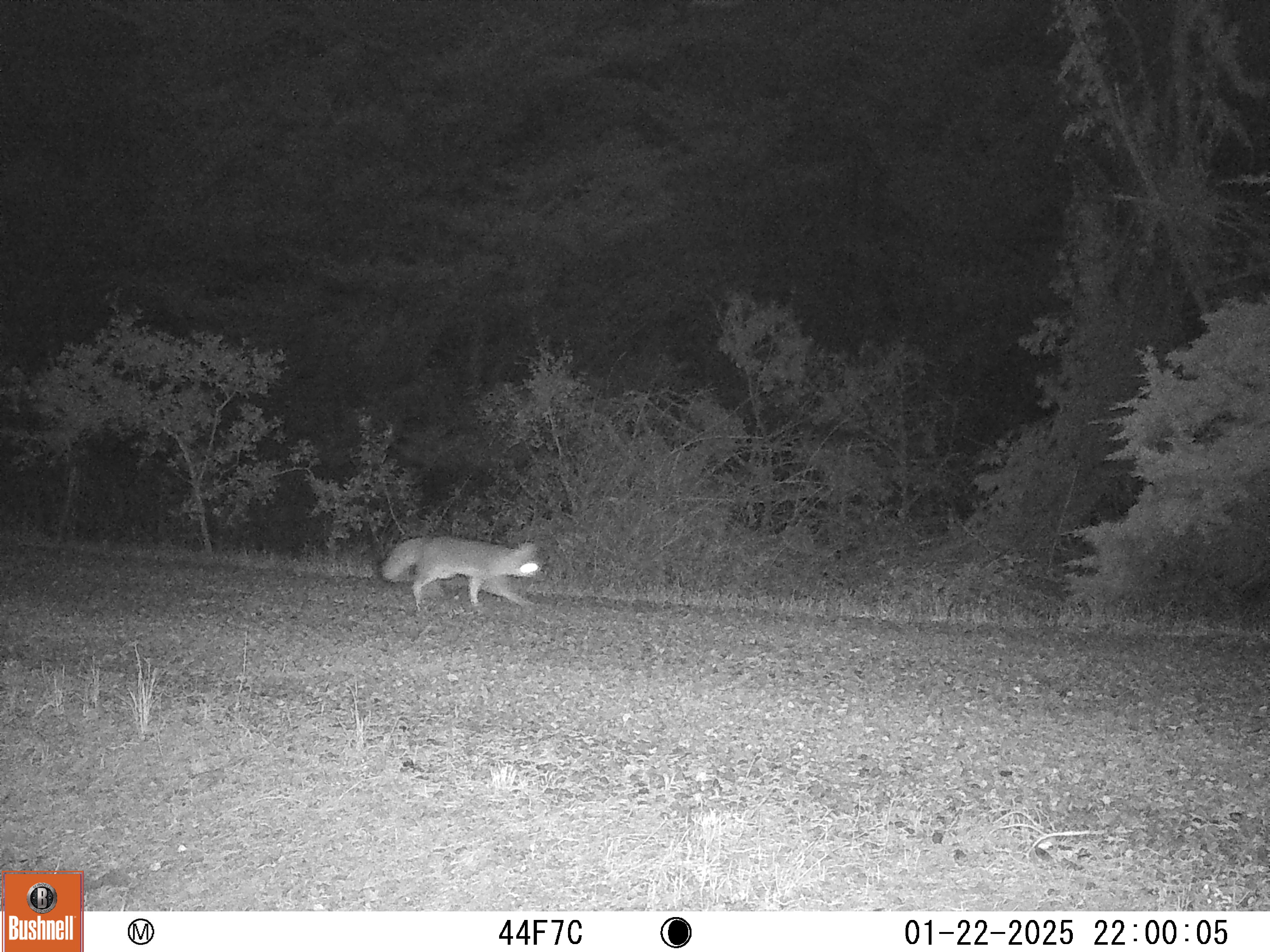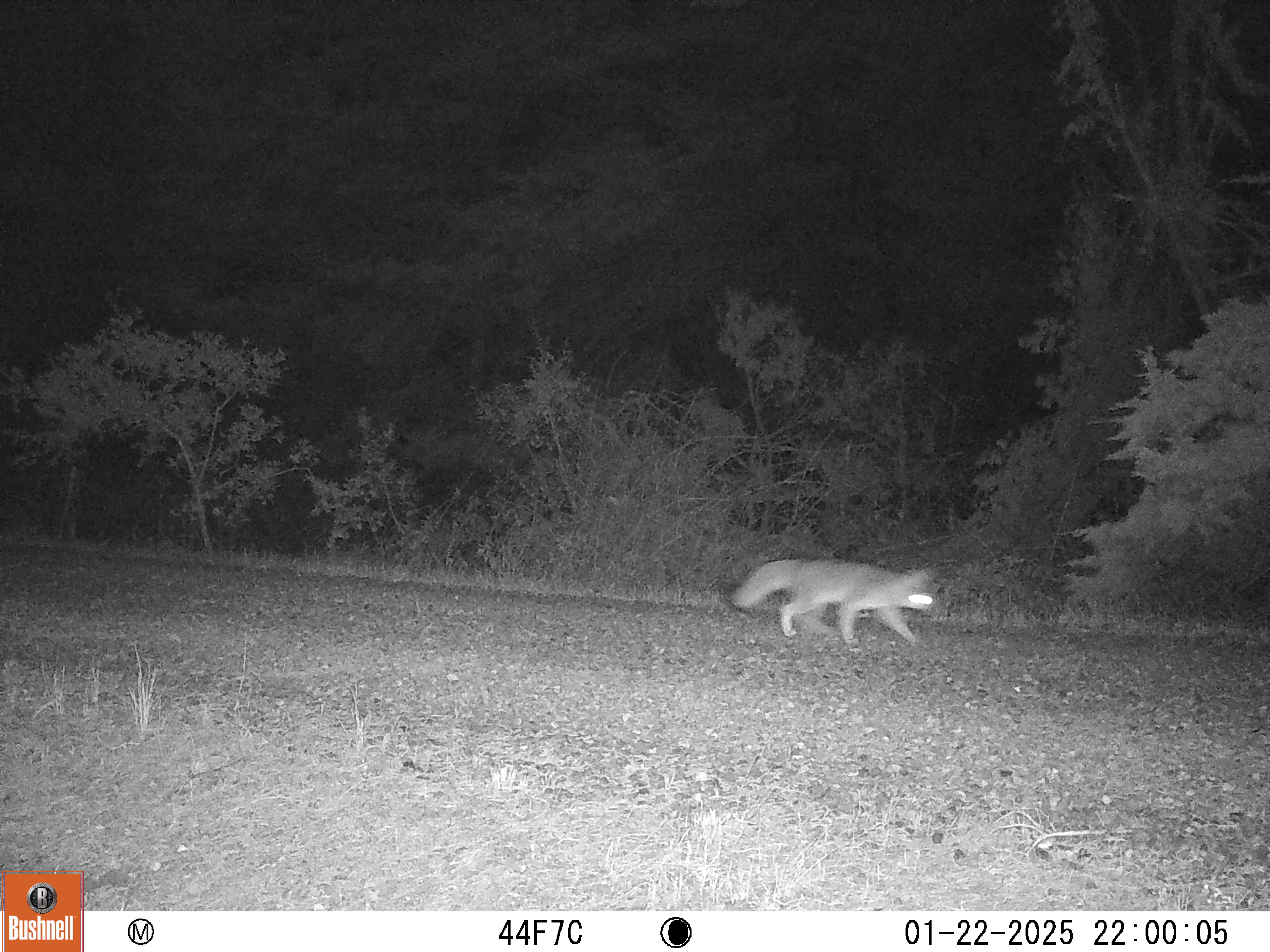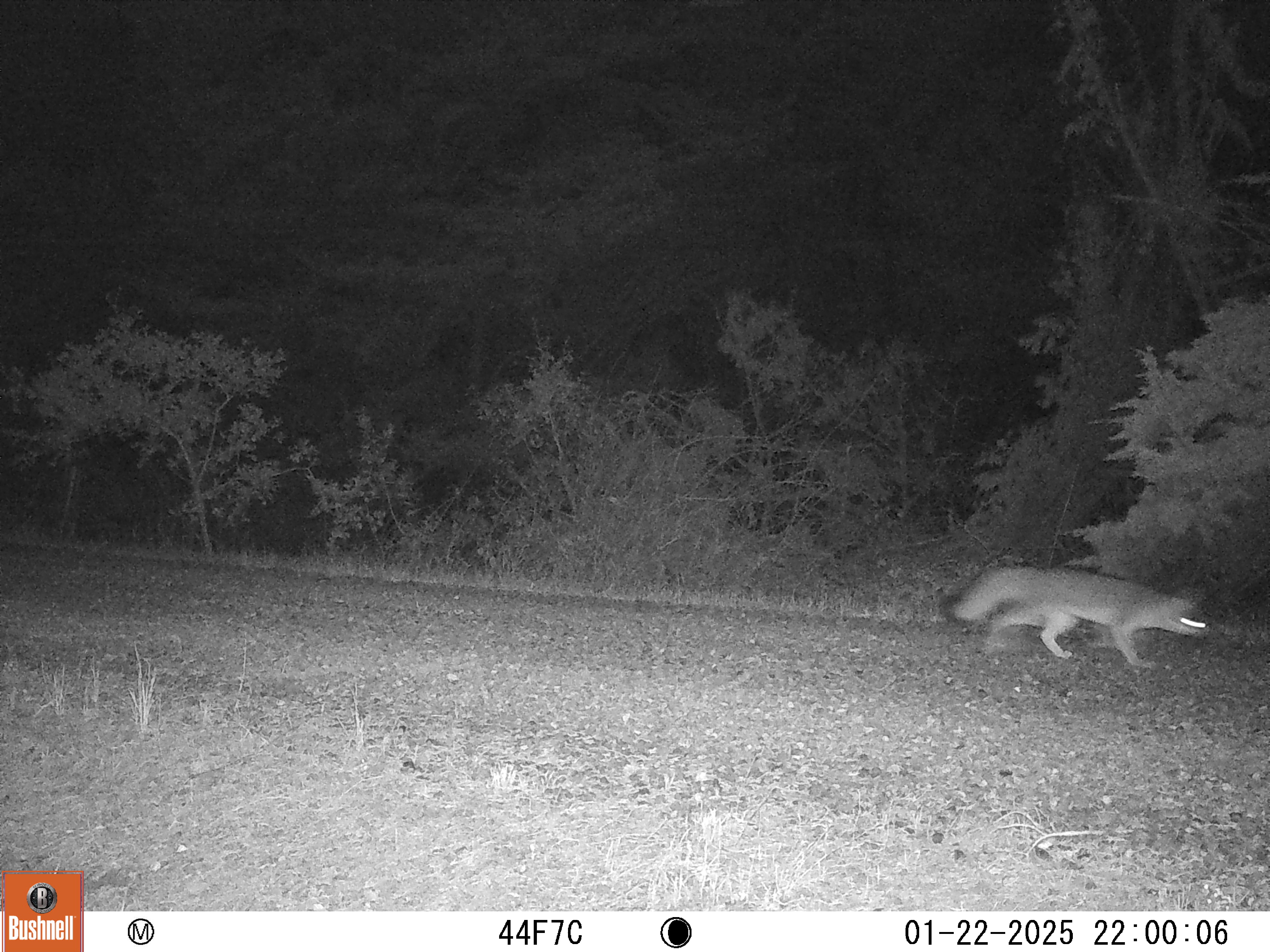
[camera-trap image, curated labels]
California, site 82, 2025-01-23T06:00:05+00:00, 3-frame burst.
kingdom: Animalia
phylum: Chordata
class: Mammalia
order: Carnivora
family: Canidae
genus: Urocyon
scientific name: Urocyon cinereoargenteus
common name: gray fox